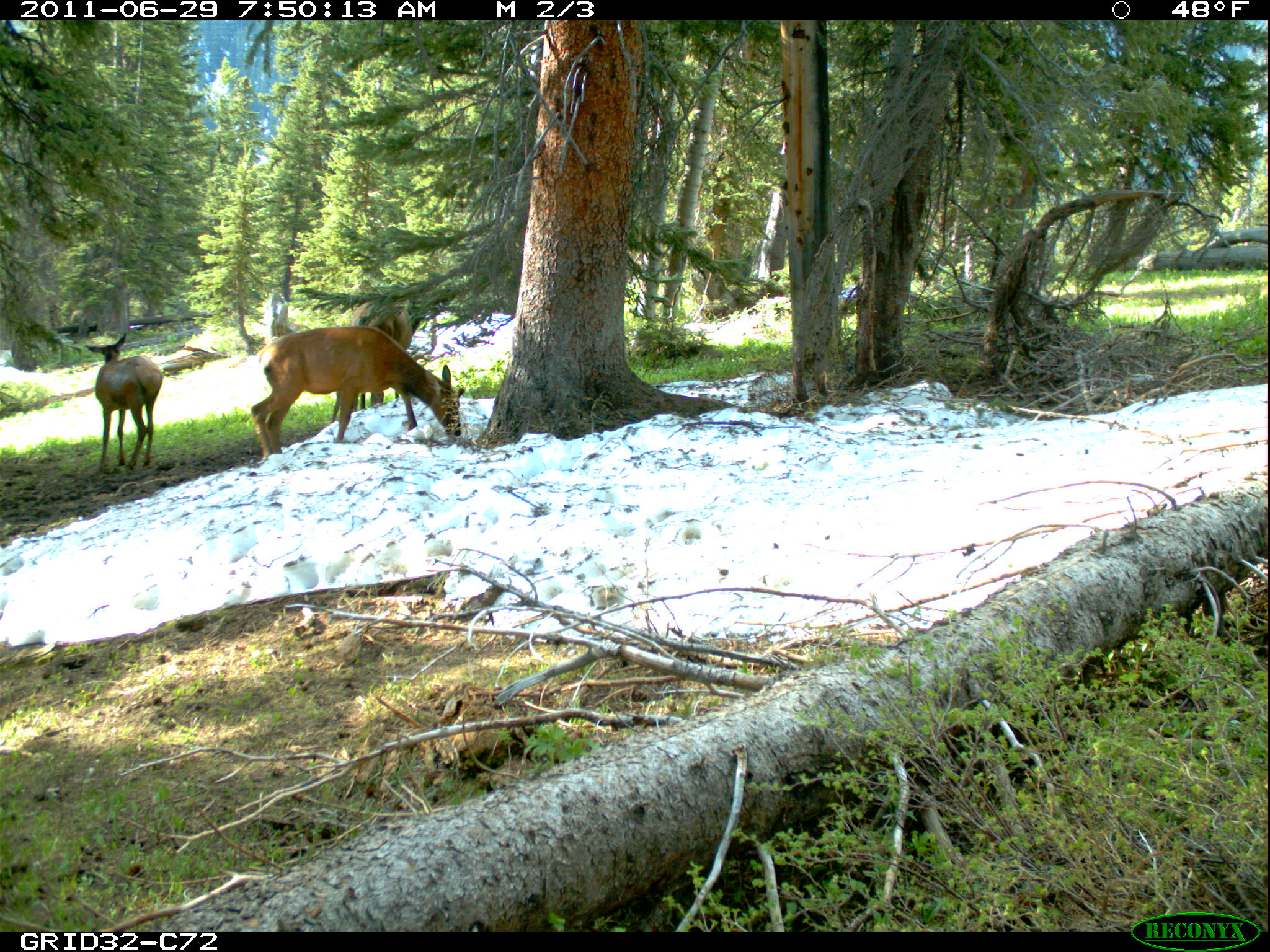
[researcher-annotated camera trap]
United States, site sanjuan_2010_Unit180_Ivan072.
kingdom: Animalia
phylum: Chordata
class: Mammalia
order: Artiodactyla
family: Cervidae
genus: Cervus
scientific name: Cervus elaphus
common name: red deer